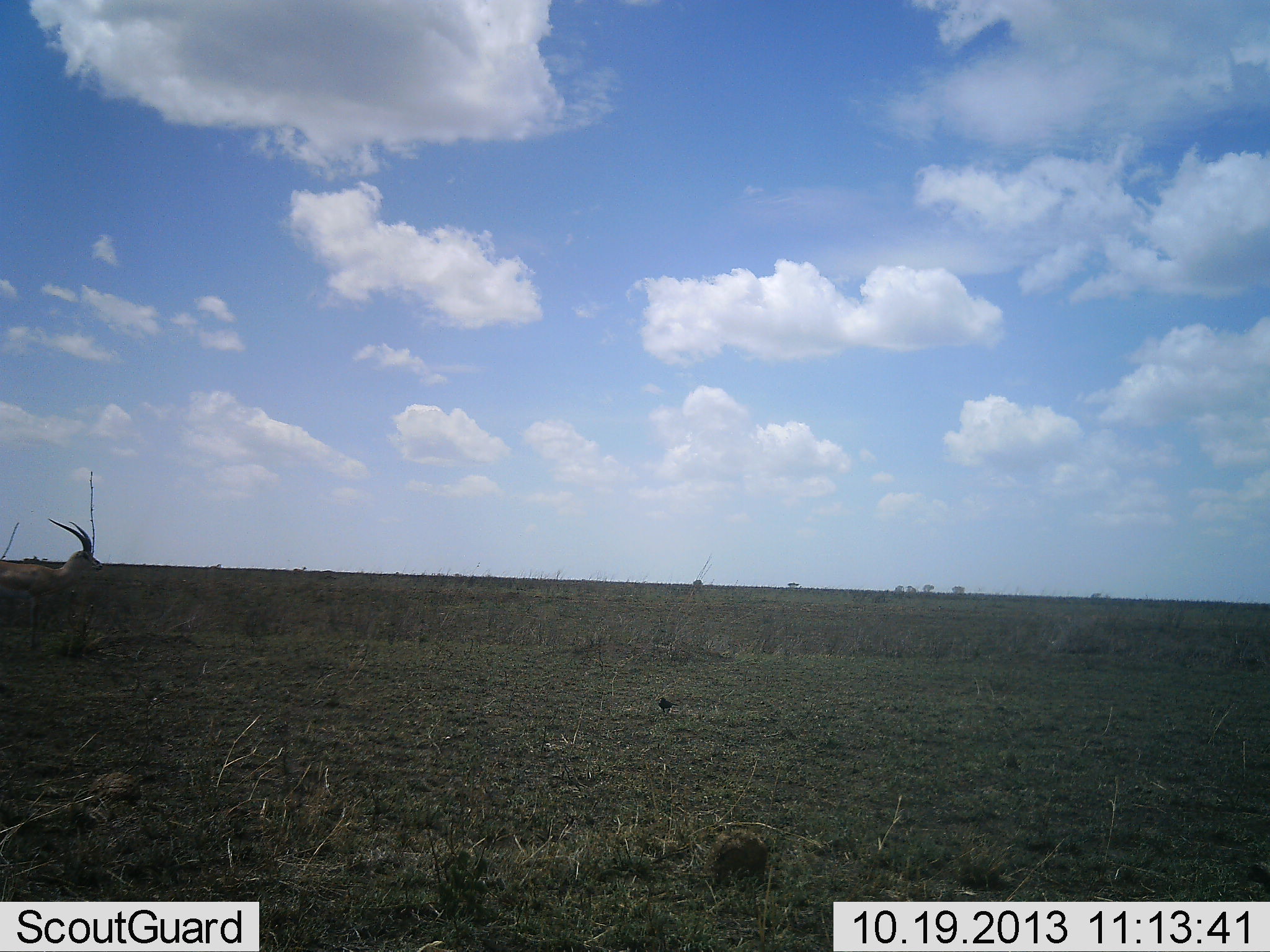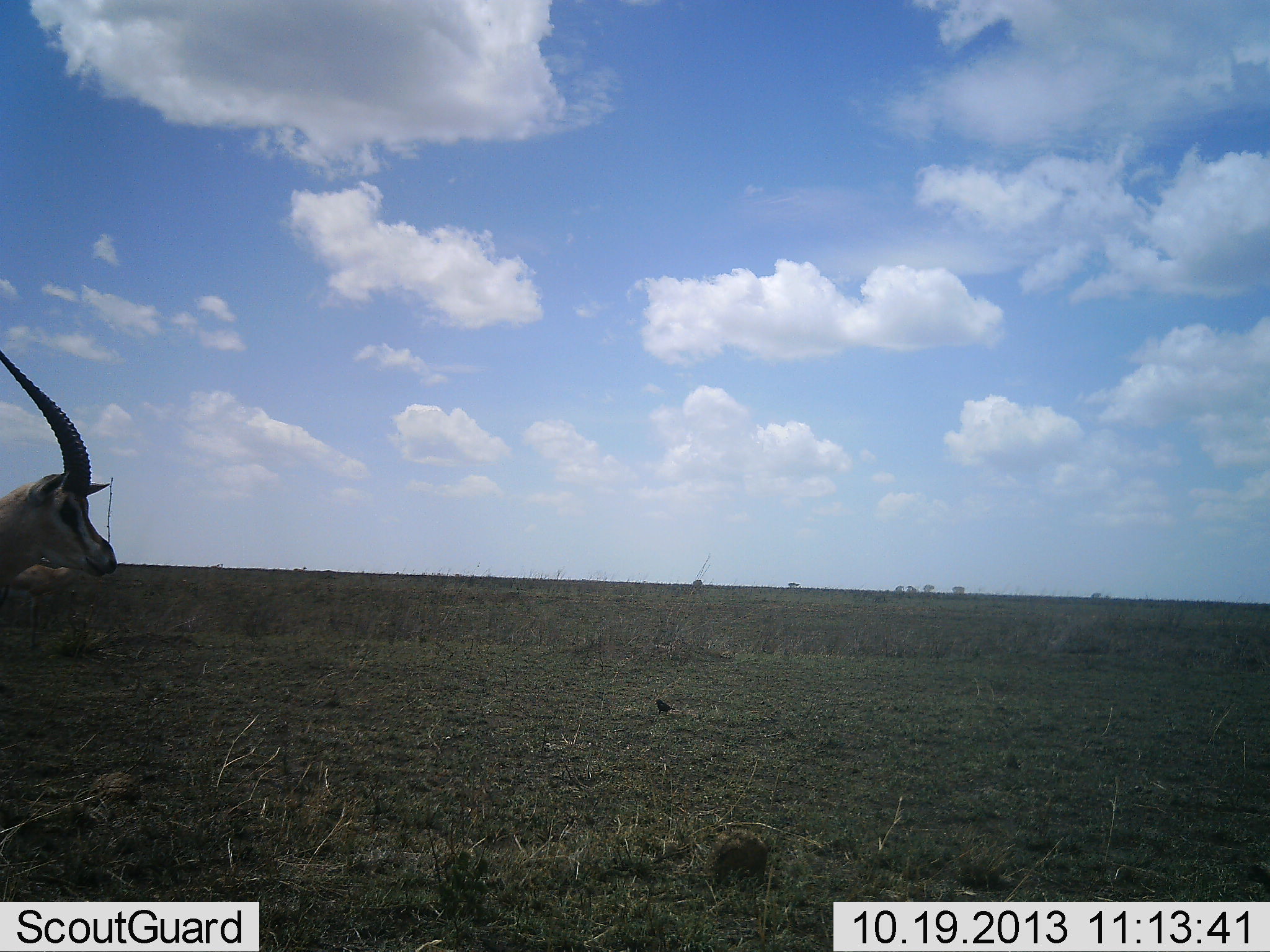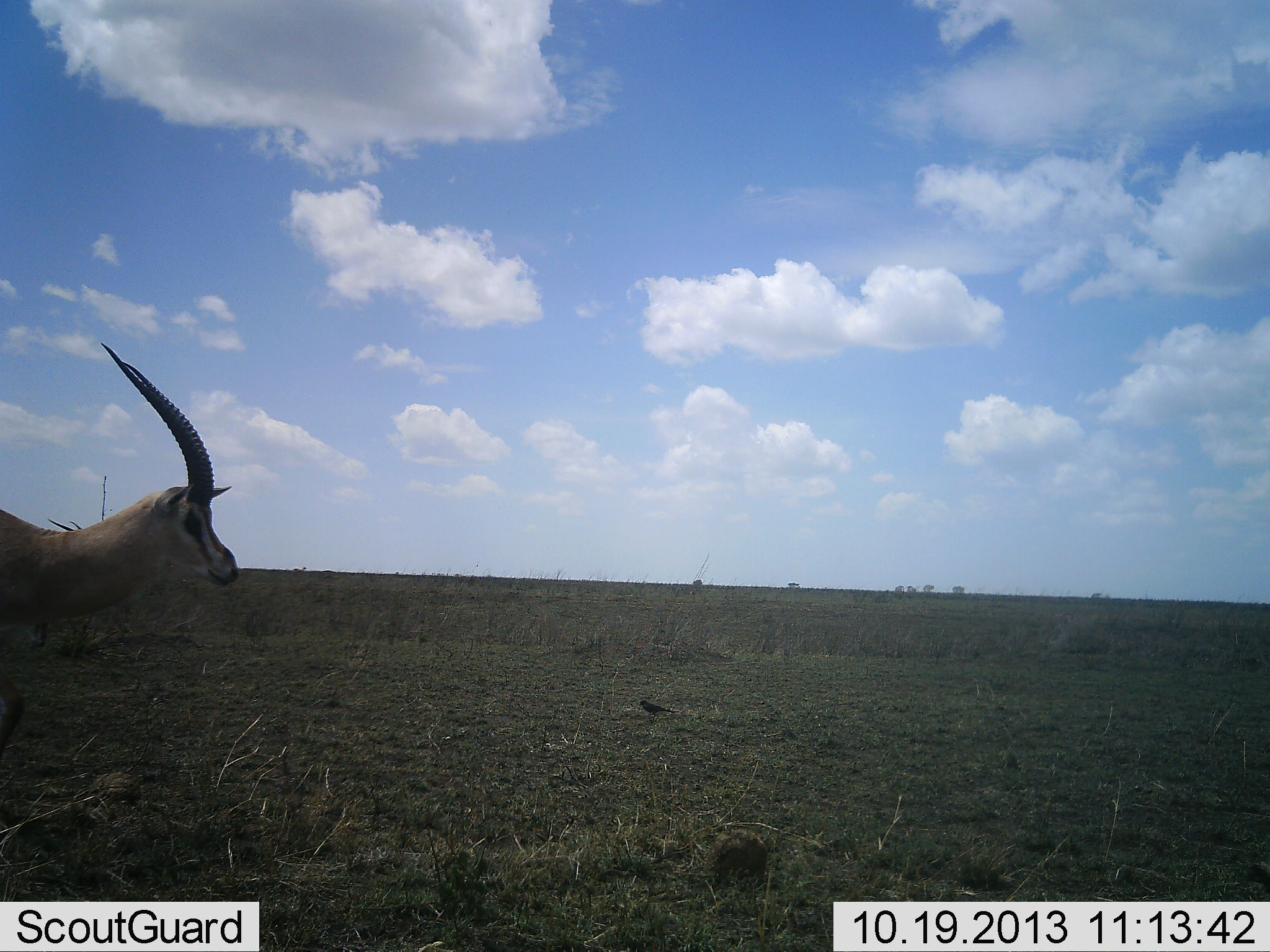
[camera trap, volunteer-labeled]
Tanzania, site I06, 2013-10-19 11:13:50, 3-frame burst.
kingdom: Animalia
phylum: Chordata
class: Mammalia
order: Artiodactyla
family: Bovidae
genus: Eudorcas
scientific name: Eudorcas thomsonii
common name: thomson's gazelle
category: gazellethomsons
Gazellethomsons (thomson's gazelle) (Eudorcas thomsonii), count 2. Behavior (volunteer vote fractions): standing 67%, resting 7%, moving 80%, interacting 0%. Young present (vote fraction): 0%. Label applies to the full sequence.